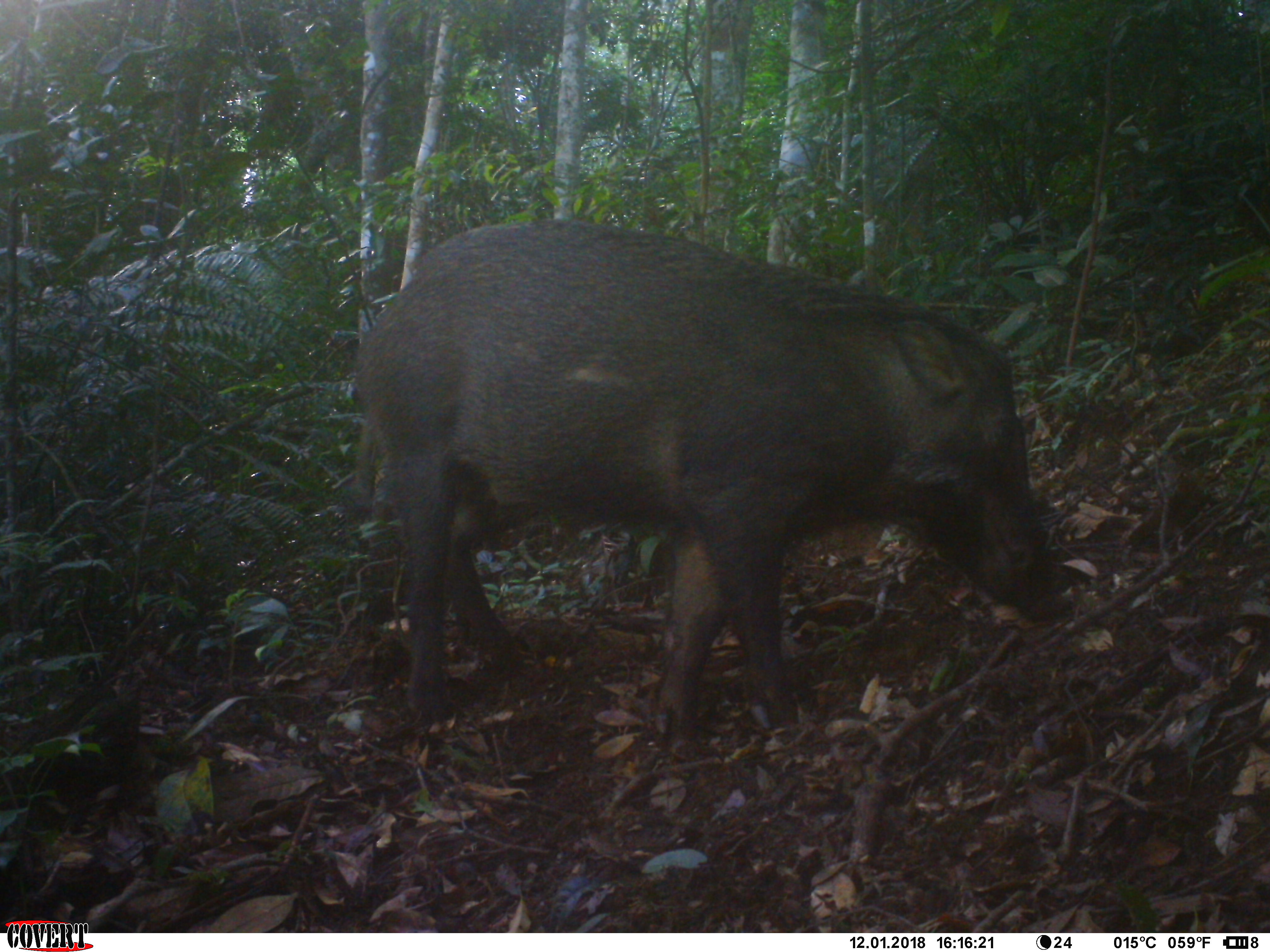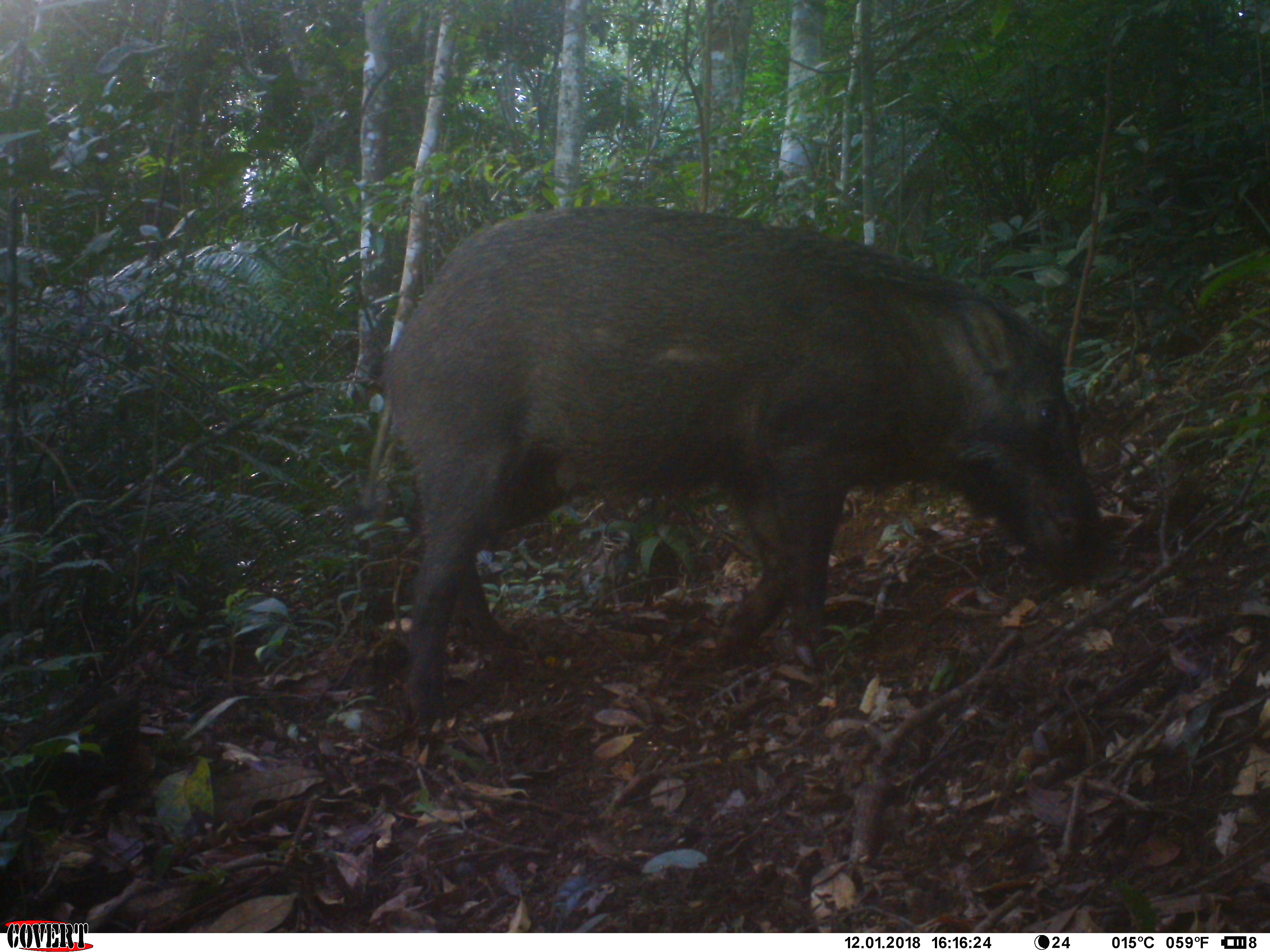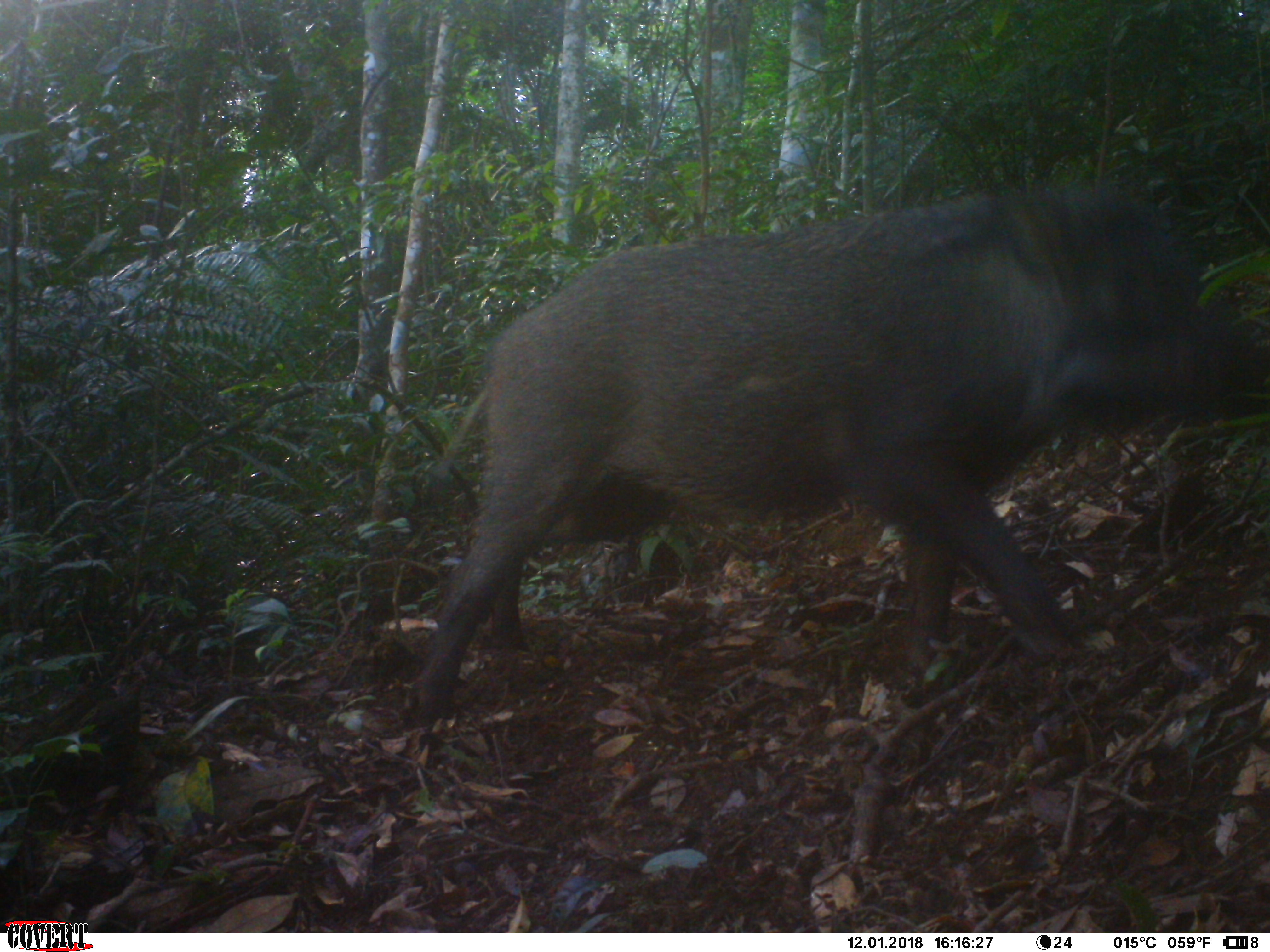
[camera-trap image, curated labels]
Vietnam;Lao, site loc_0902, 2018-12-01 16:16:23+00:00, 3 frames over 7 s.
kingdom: Animalia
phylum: Chordata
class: Mammalia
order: Artiodactyla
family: Suidae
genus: Sus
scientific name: Sus scrofa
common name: eurasian wild pig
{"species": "eurasian wild pig (Sus scrofa)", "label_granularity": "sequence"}